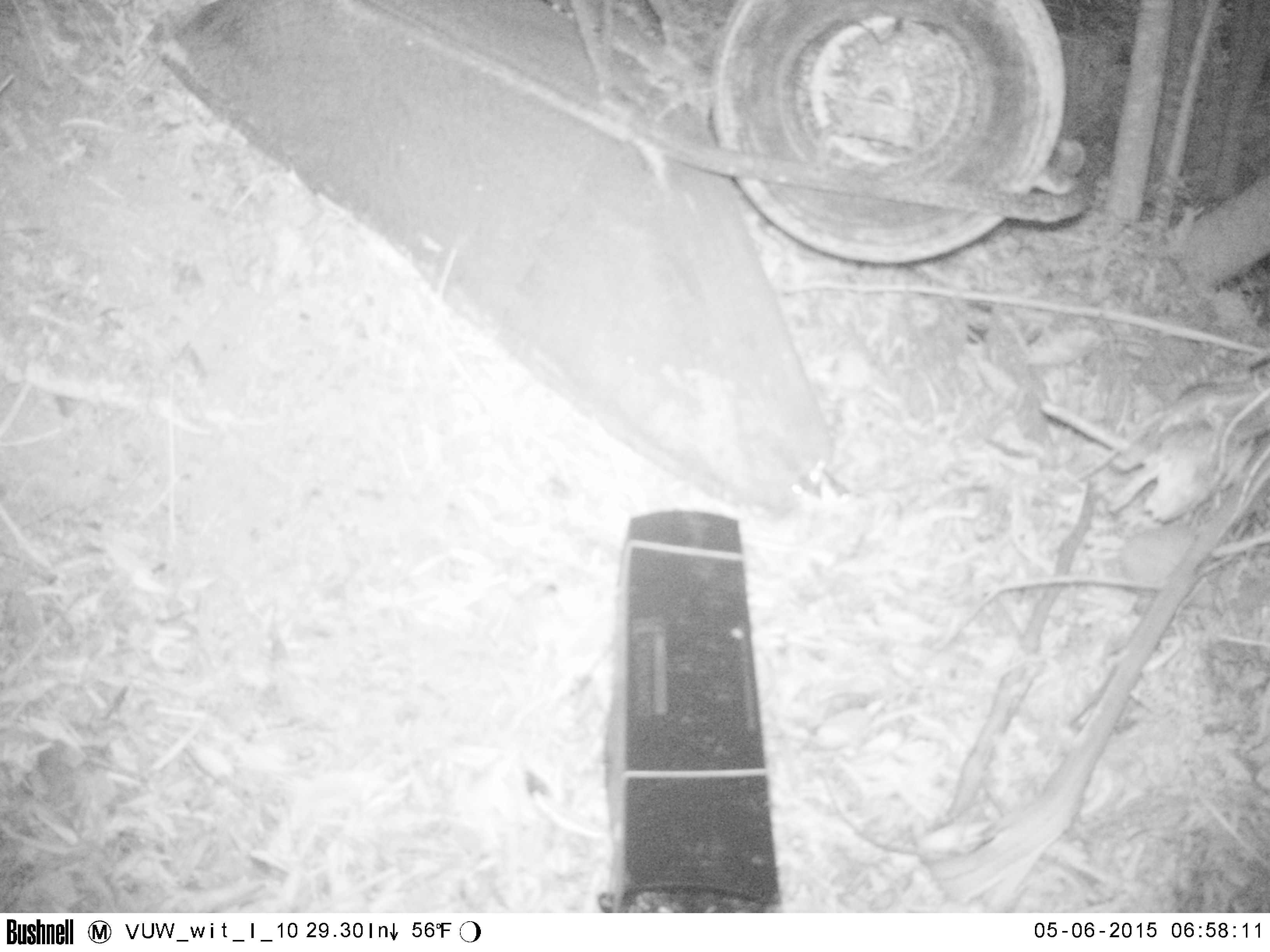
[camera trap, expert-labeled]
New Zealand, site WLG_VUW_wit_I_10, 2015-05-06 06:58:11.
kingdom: Animalia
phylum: Chordata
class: Mammalia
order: Eulipotyphla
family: Erinaceidae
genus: Erinaceus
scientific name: Erinaceus europaeus europaeus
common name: european hedgehog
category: hedgehog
Hedgehog (european hedgehog) (Erinaceus europaeus europaeus).